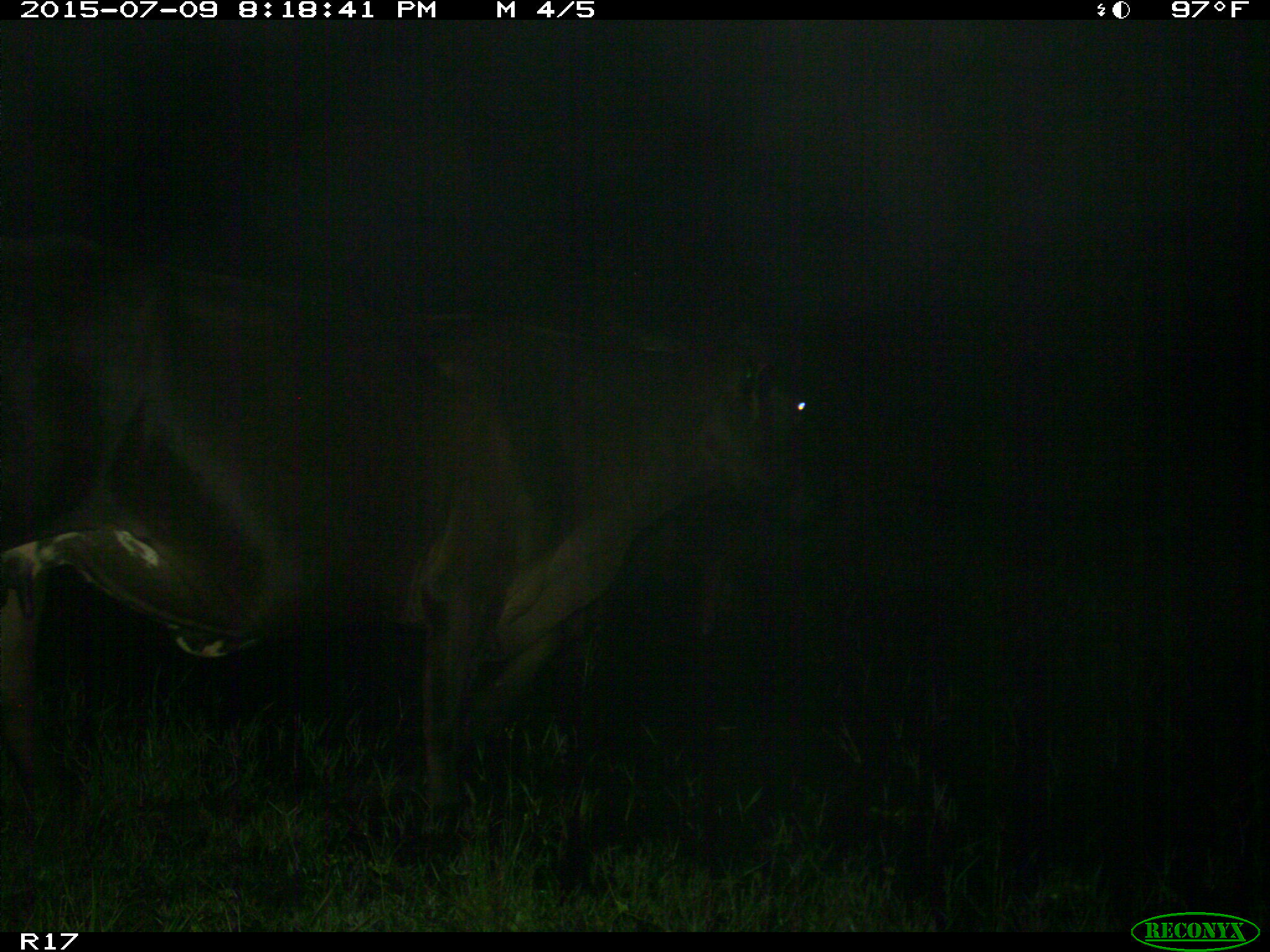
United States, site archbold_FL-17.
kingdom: Animalia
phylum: Chordata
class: Mammalia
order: Artiodactyla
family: Bovidae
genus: Bos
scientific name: Bos taurus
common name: domestic cow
Bos taurus (domestic cow).